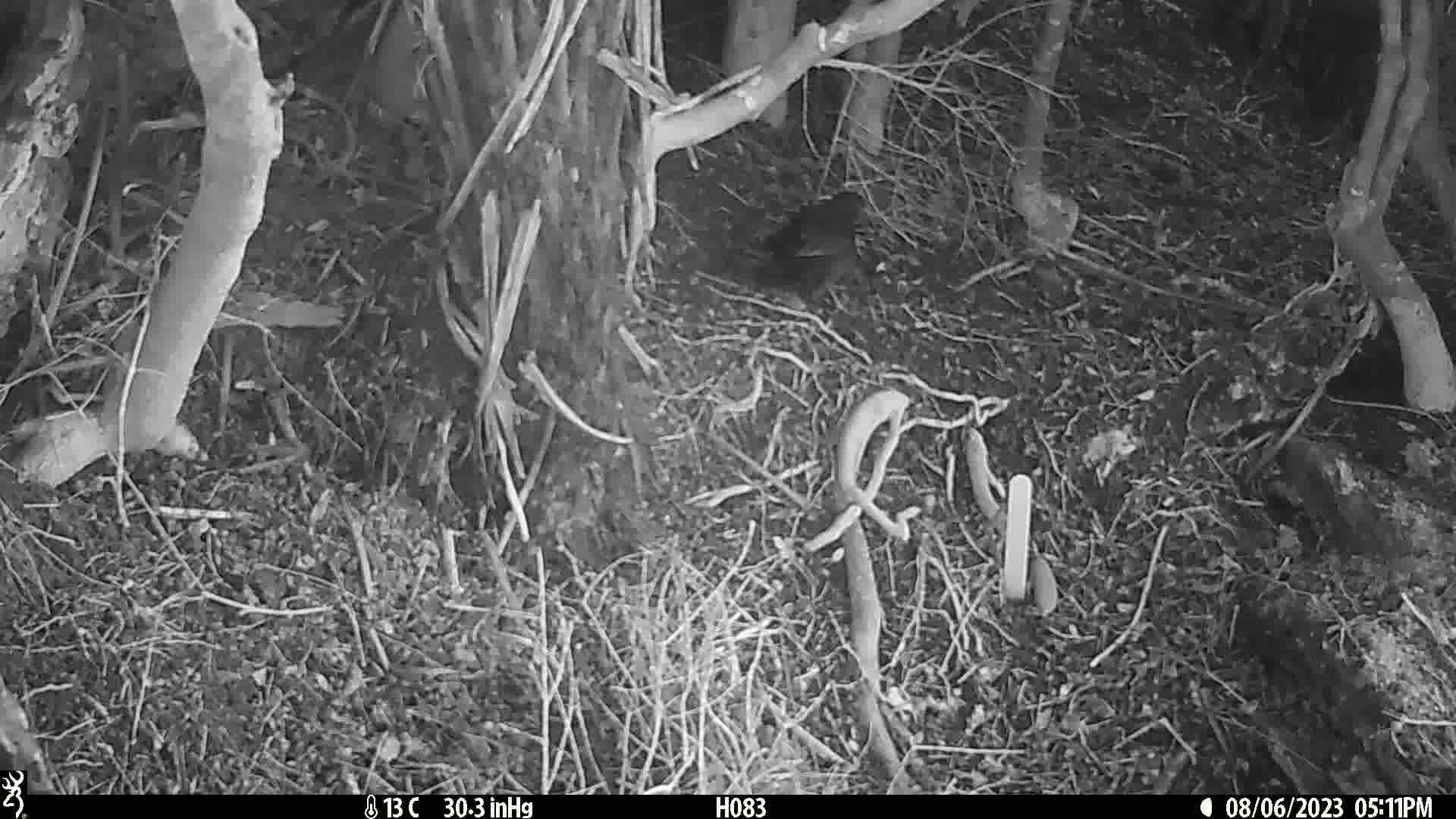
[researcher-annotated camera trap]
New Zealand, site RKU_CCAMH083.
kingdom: Animalia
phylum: Chordata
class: Aves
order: Passeriformes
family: Turdidae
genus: Turdus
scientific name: Turdus merula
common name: eurasian blackbird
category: blackbird